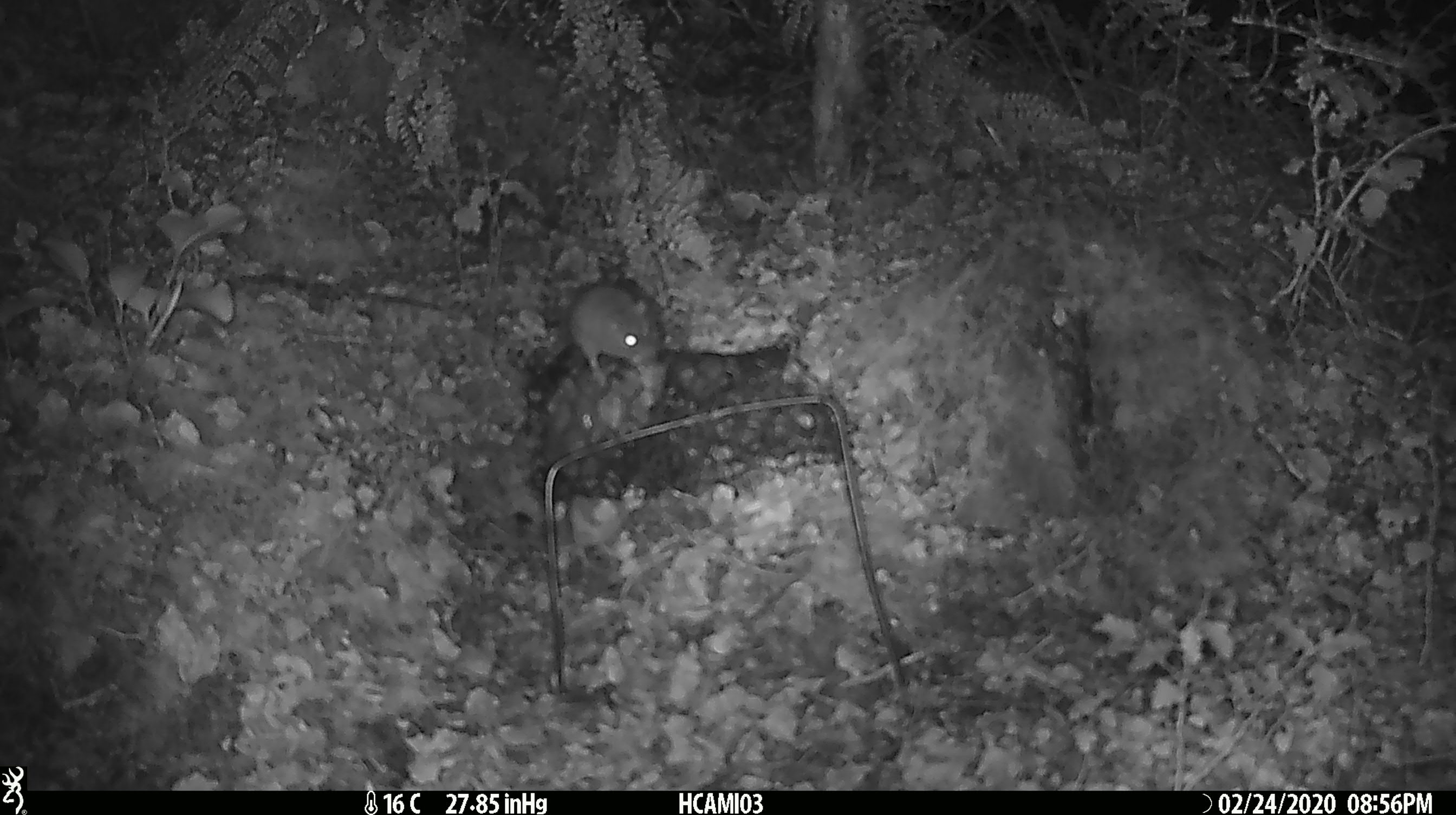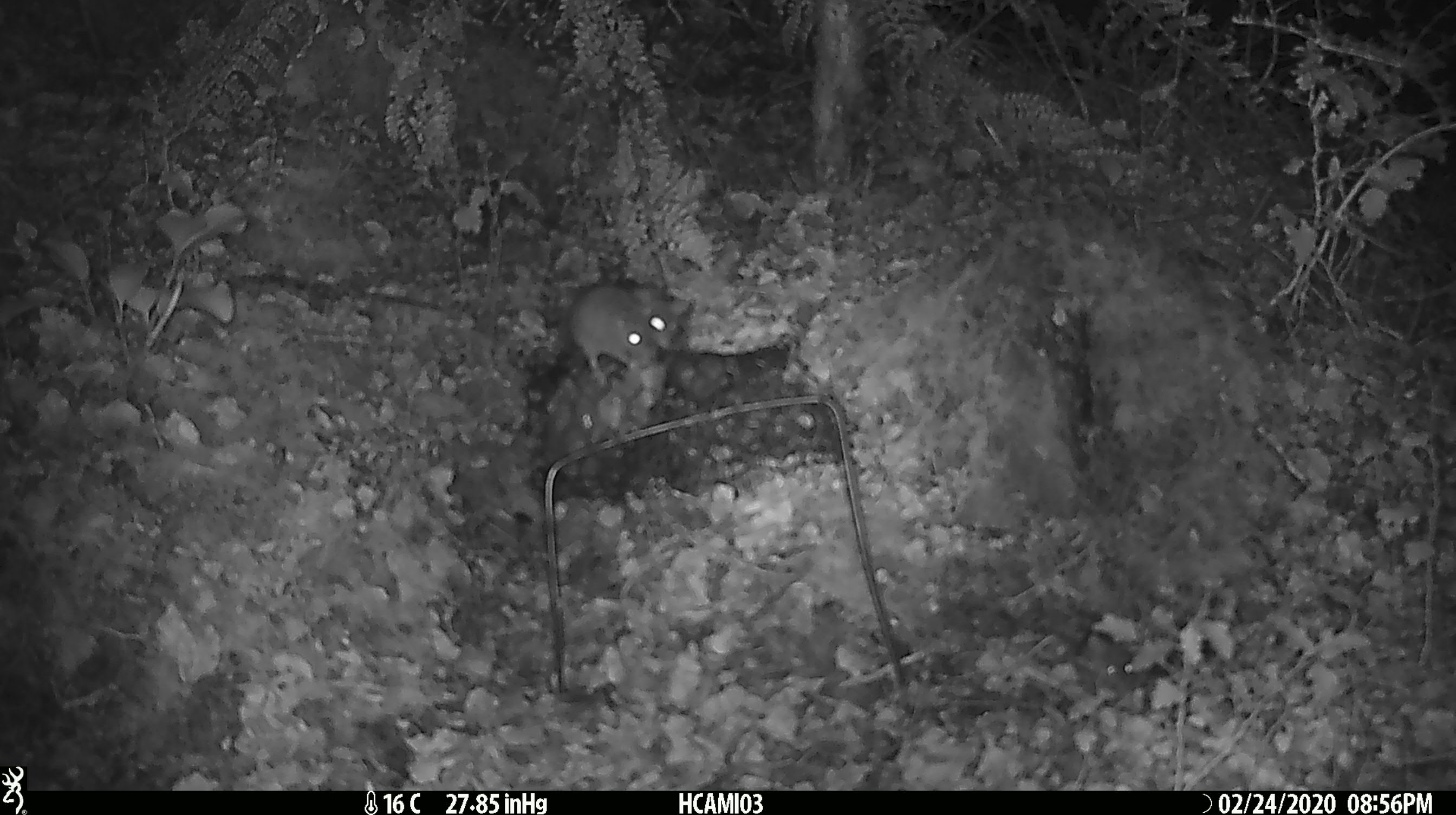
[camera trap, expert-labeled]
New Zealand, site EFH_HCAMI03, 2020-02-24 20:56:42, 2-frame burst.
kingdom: Animalia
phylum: Chordata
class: Mammalia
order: Rodentia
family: Muridae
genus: Mus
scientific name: Mus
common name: mouse